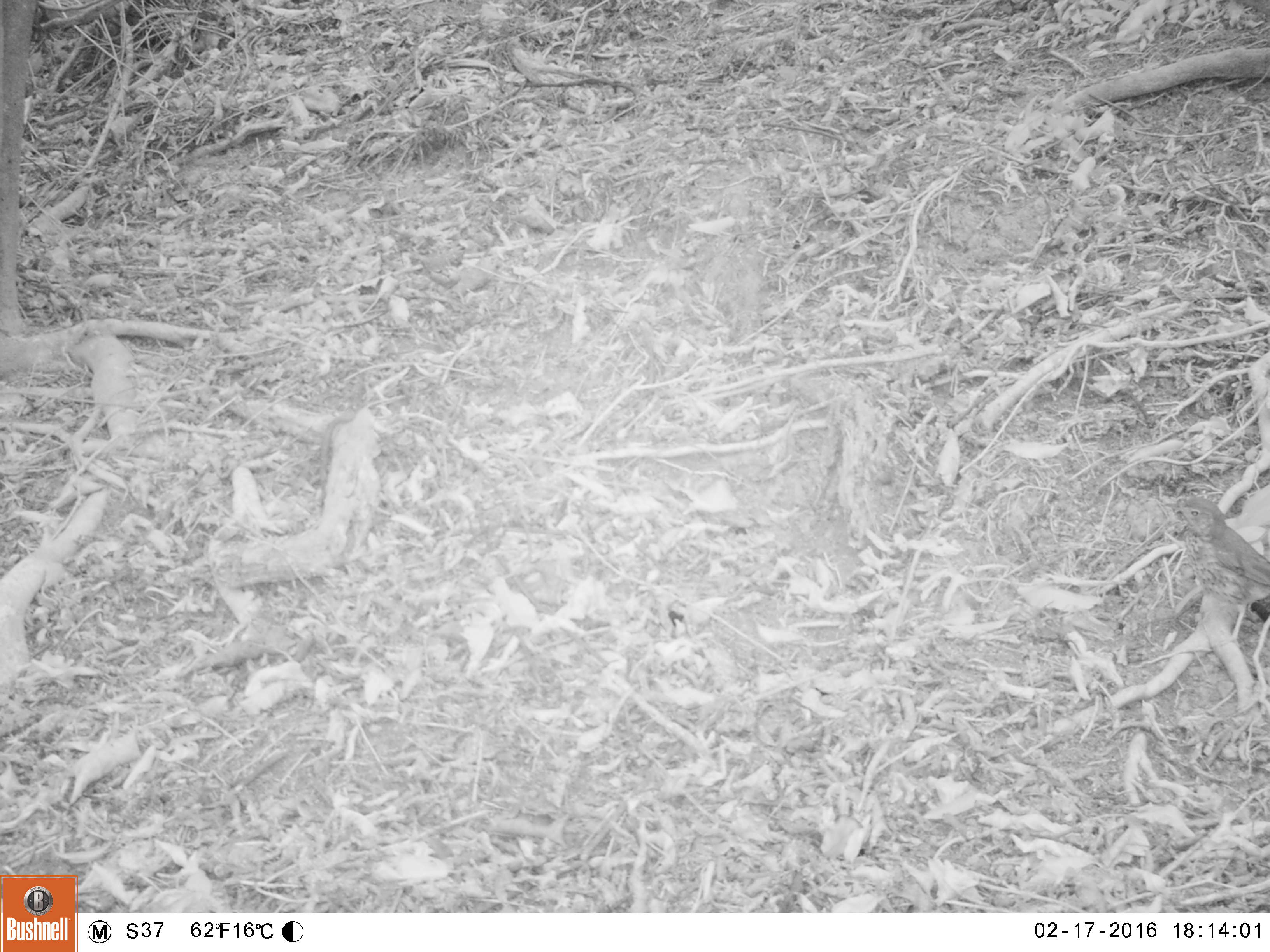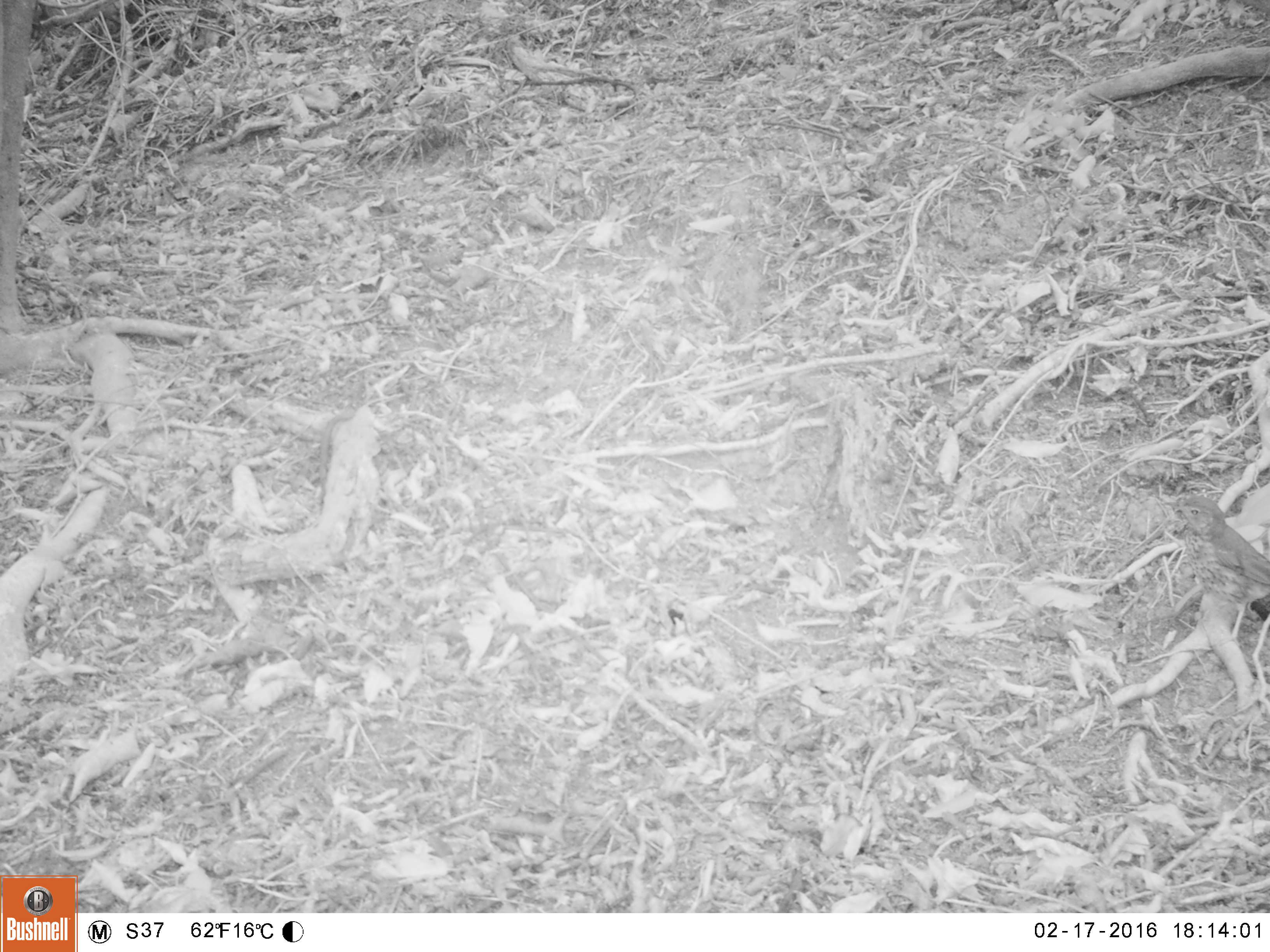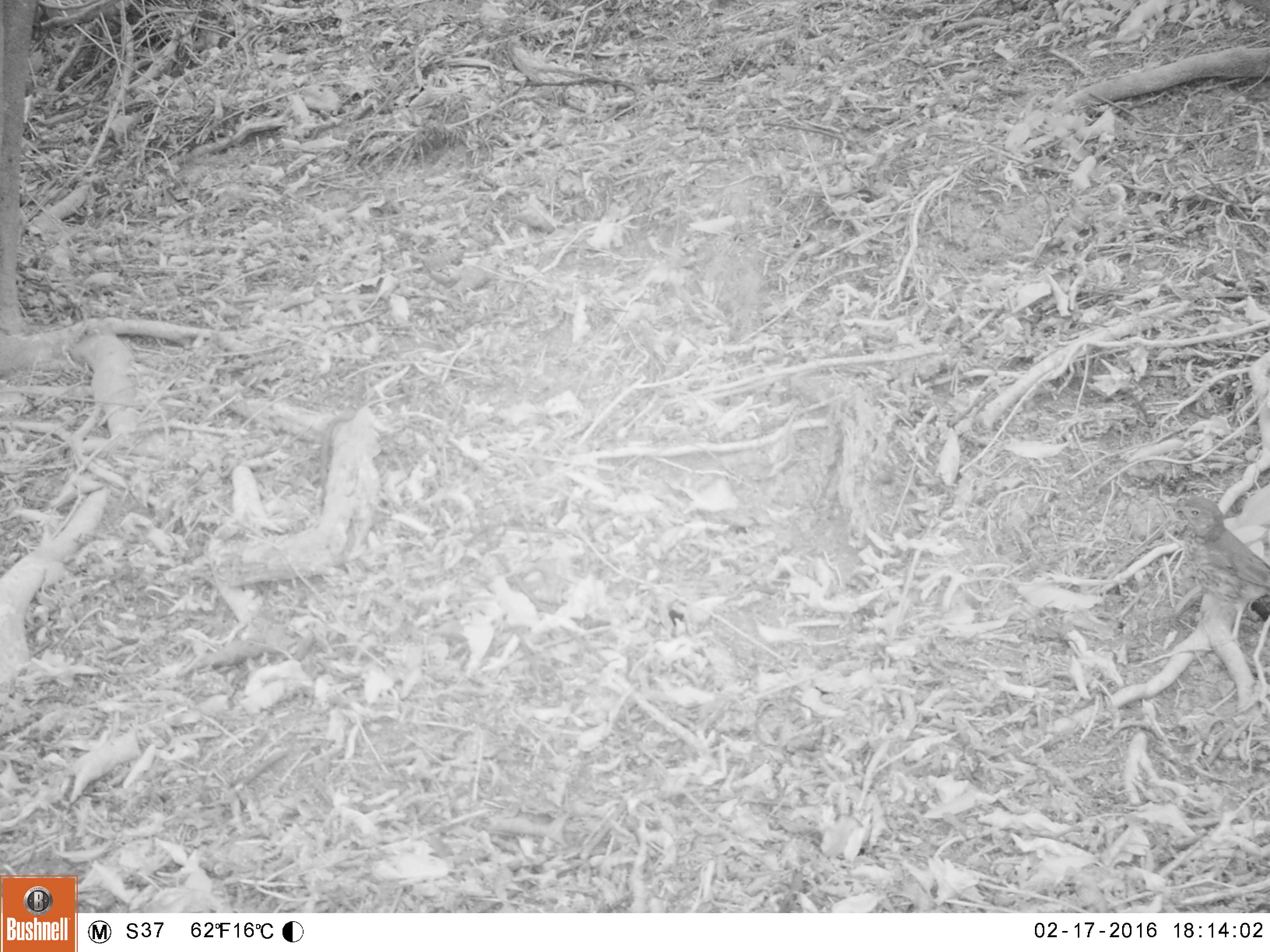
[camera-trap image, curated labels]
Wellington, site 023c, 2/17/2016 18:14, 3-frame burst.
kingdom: Animalia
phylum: Chordata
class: Aves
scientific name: Aves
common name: bird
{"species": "bird (Aves)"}